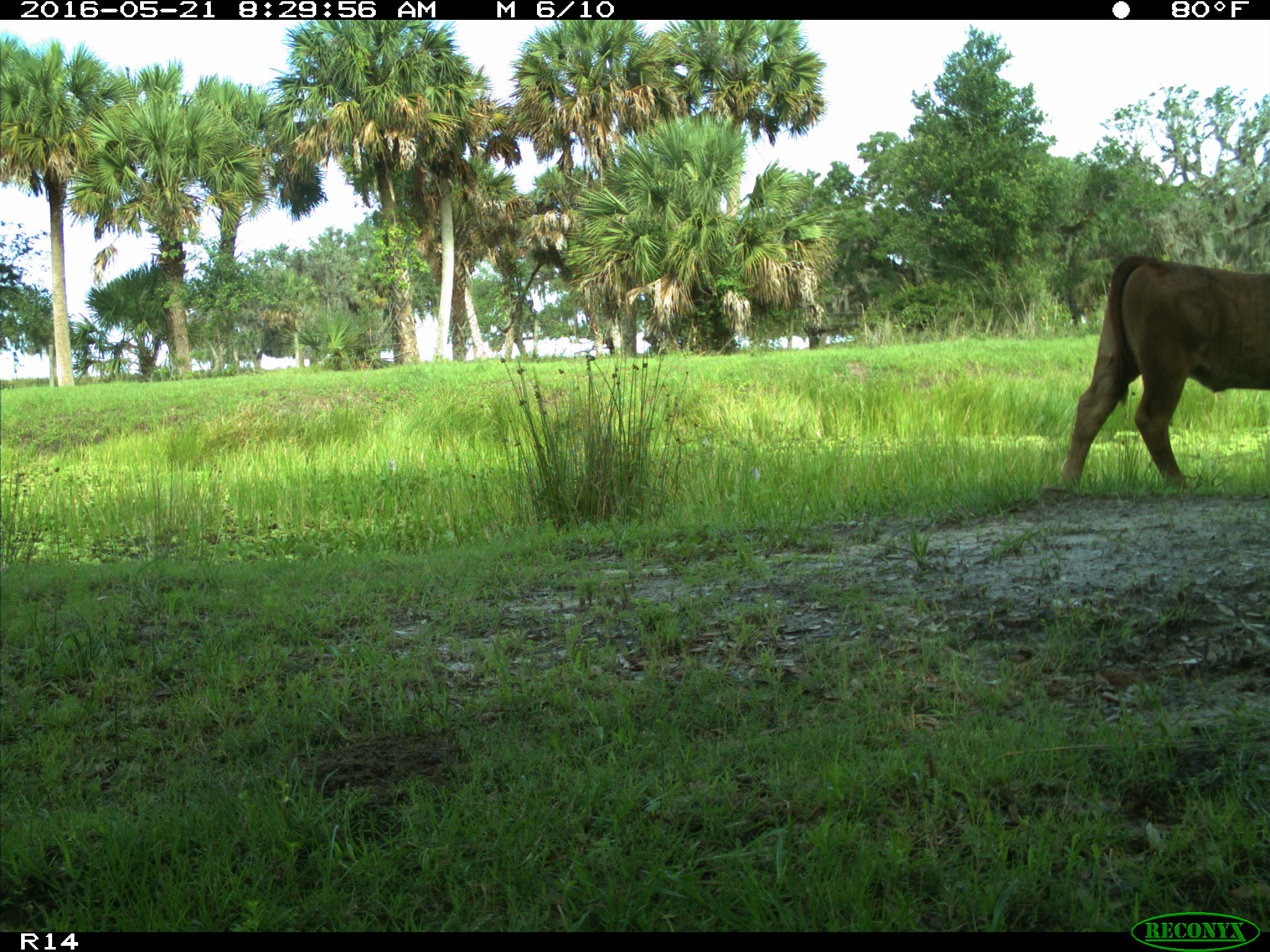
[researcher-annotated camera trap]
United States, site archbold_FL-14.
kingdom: Animalia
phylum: Chordata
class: Mammalia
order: Artiodactyla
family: Bovidae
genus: Bos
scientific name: Bos taurus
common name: domestic cow